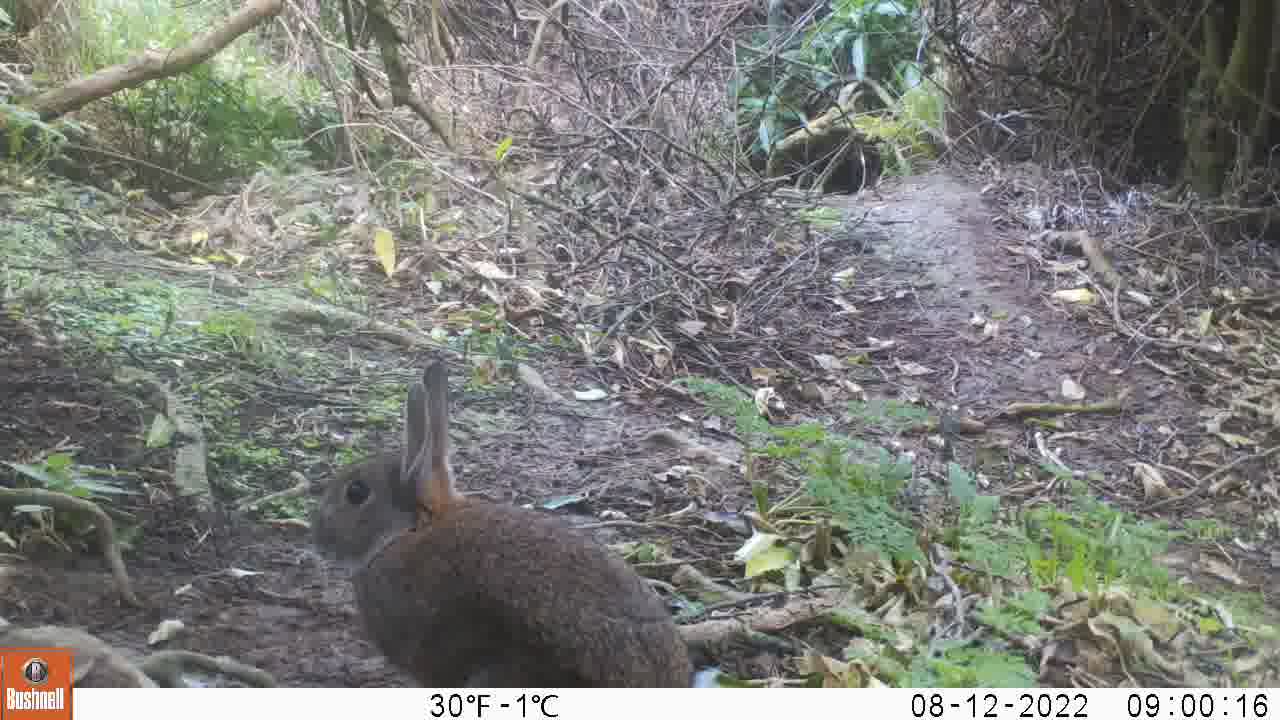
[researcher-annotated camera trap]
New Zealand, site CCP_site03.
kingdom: Animalia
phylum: Chordata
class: Mammalia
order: Lagomorpha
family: Leporidae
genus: Oryctolagus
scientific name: Oryctolagus cuniculus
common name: european rabbit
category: rabbit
Rabbit (european rabbit) (Oryctolagus cuniculus).